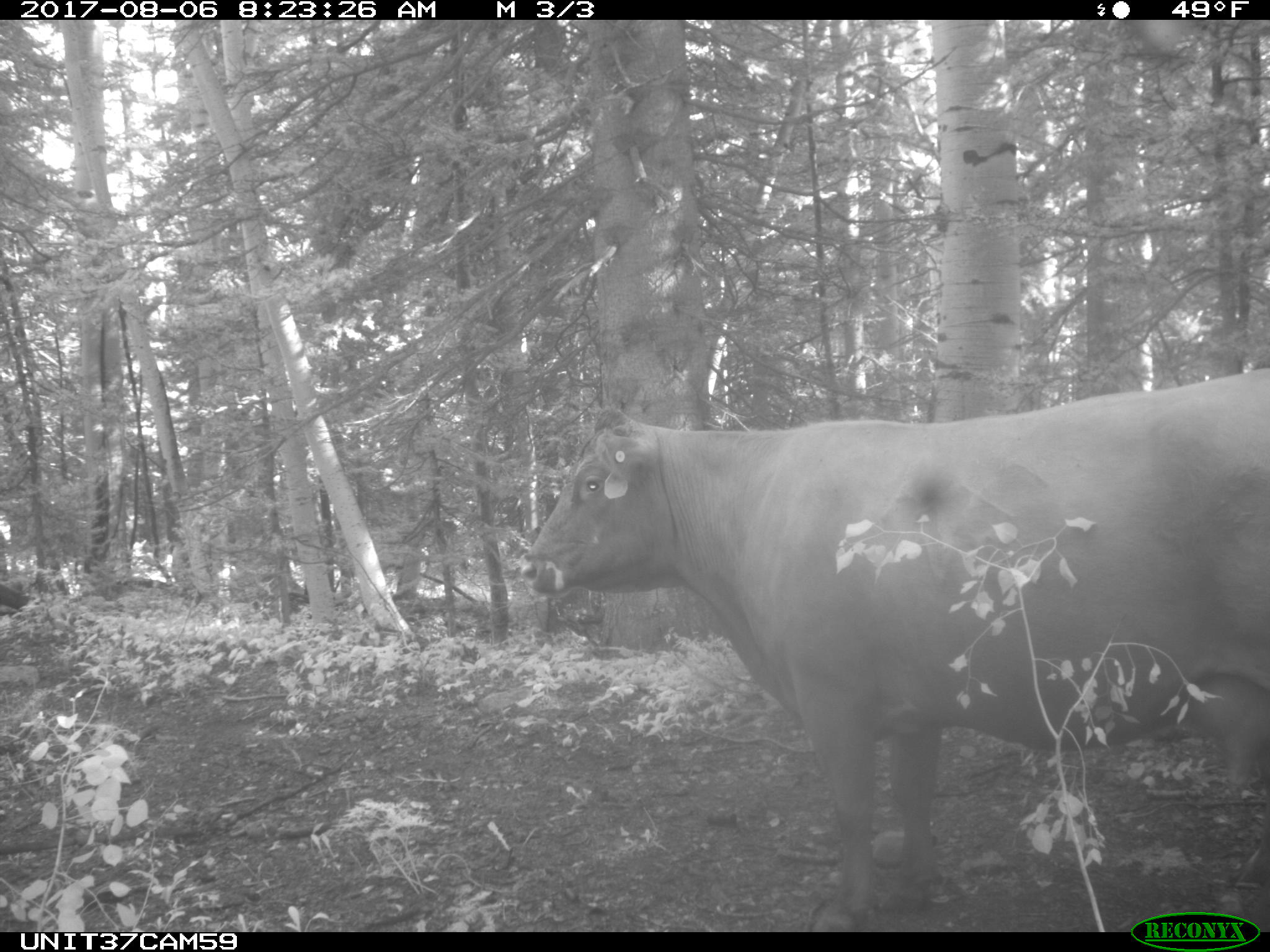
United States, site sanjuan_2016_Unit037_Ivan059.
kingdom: Animalia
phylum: Chordata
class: Mammalia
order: Artiodactyla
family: Bovidae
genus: Bos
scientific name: Bos taurus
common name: domestic cow